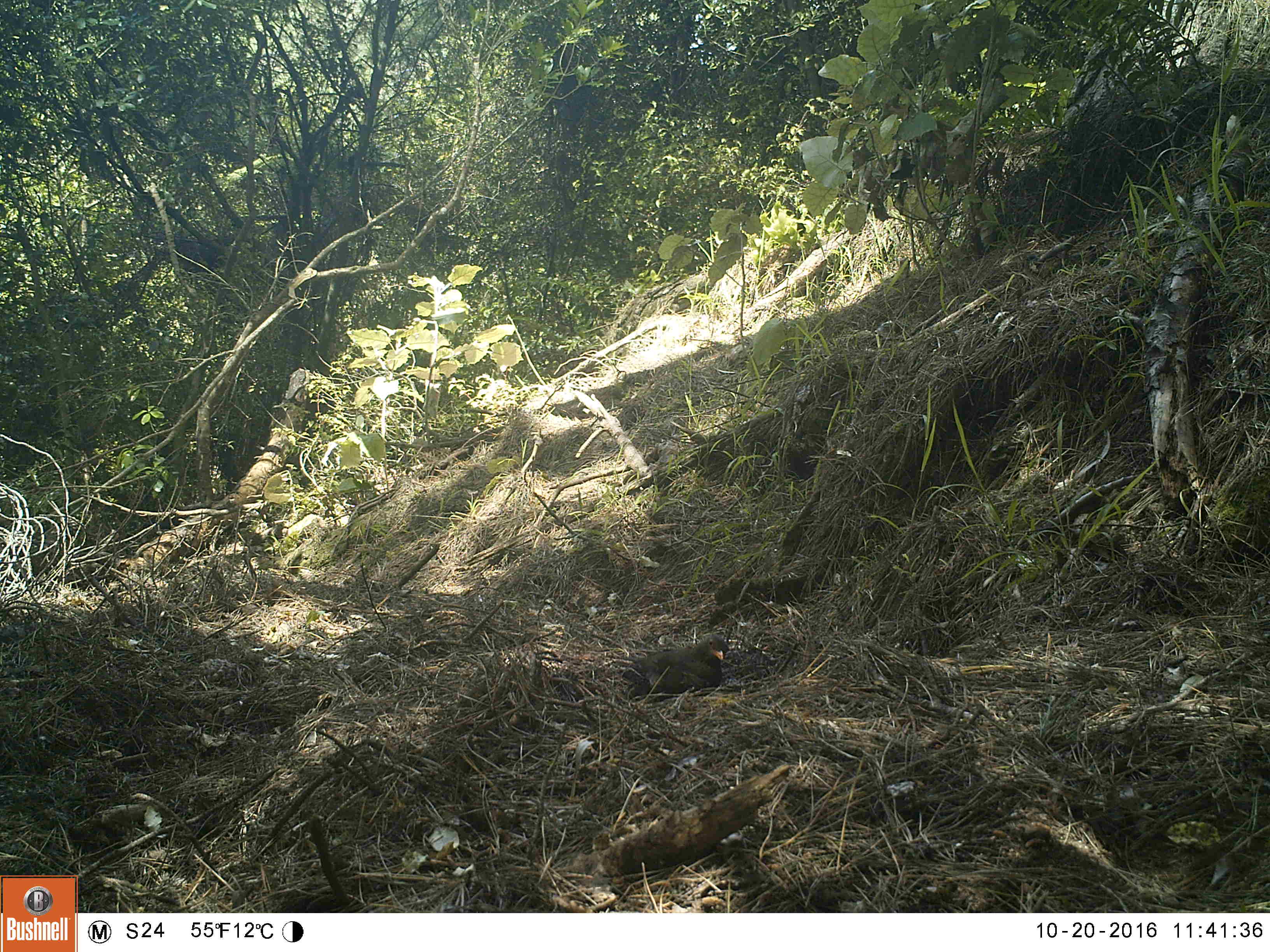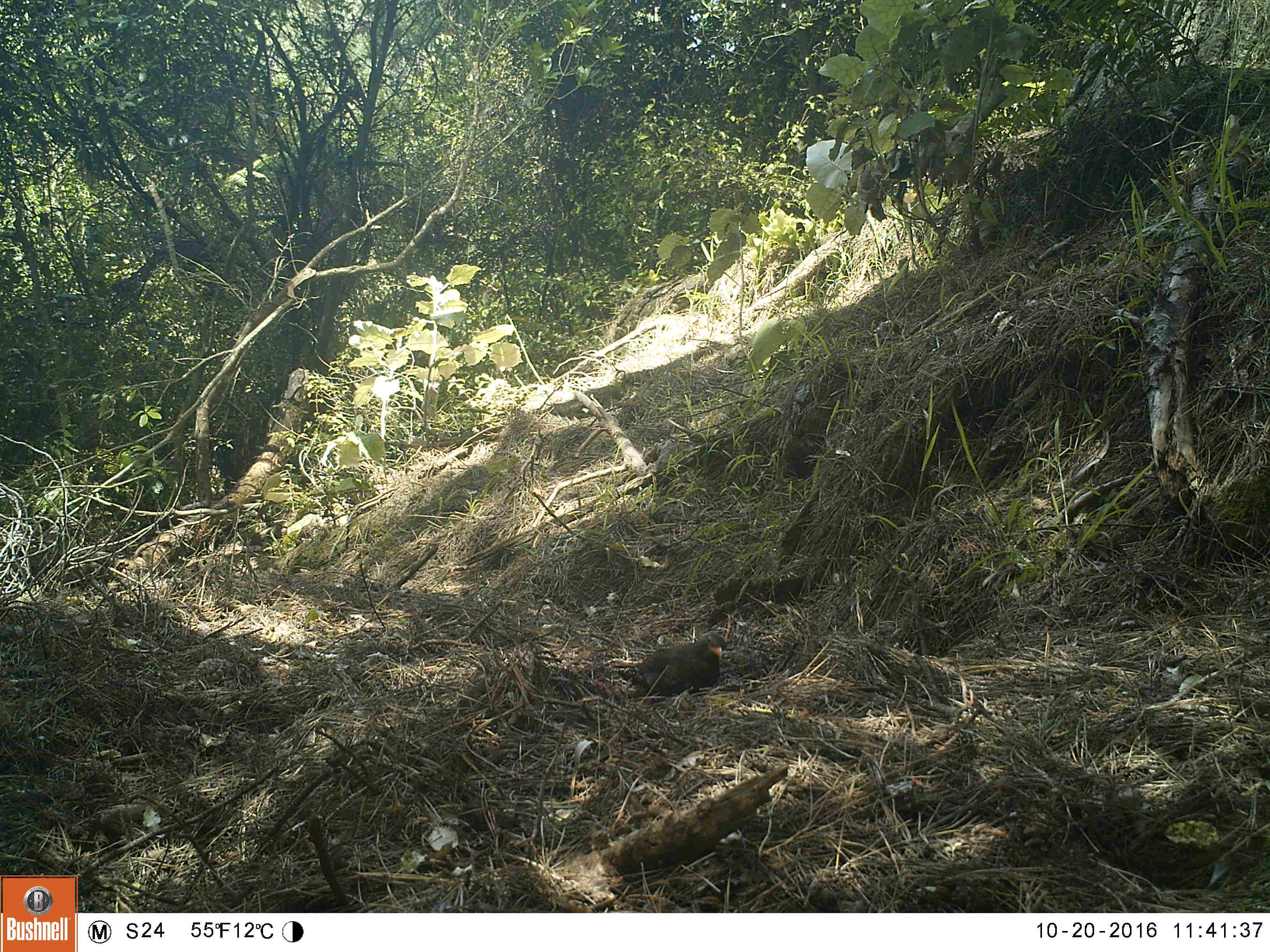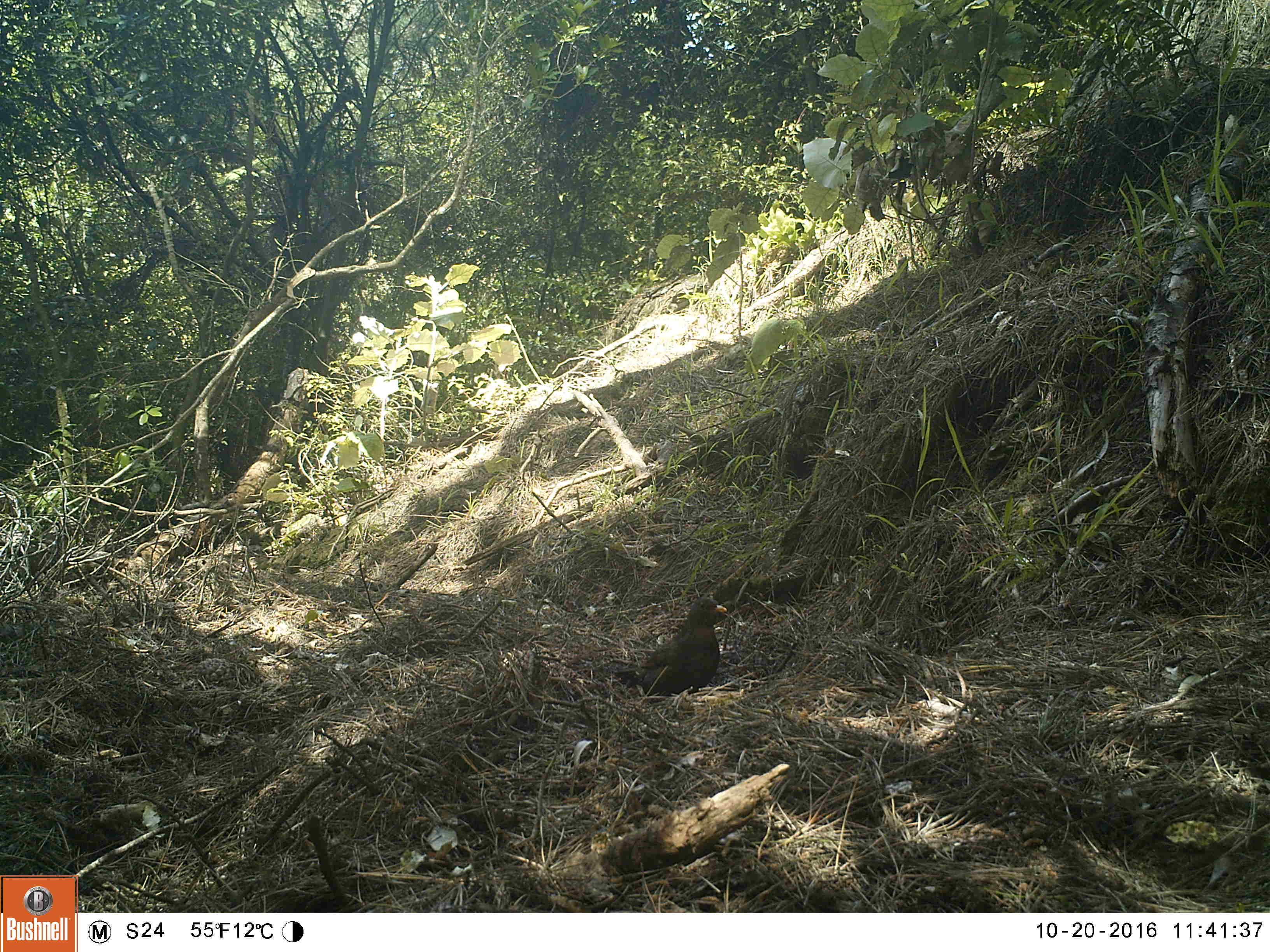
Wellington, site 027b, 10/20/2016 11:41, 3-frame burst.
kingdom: Animalia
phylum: Chordata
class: Aves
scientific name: Aves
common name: bird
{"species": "bird (Aves)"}